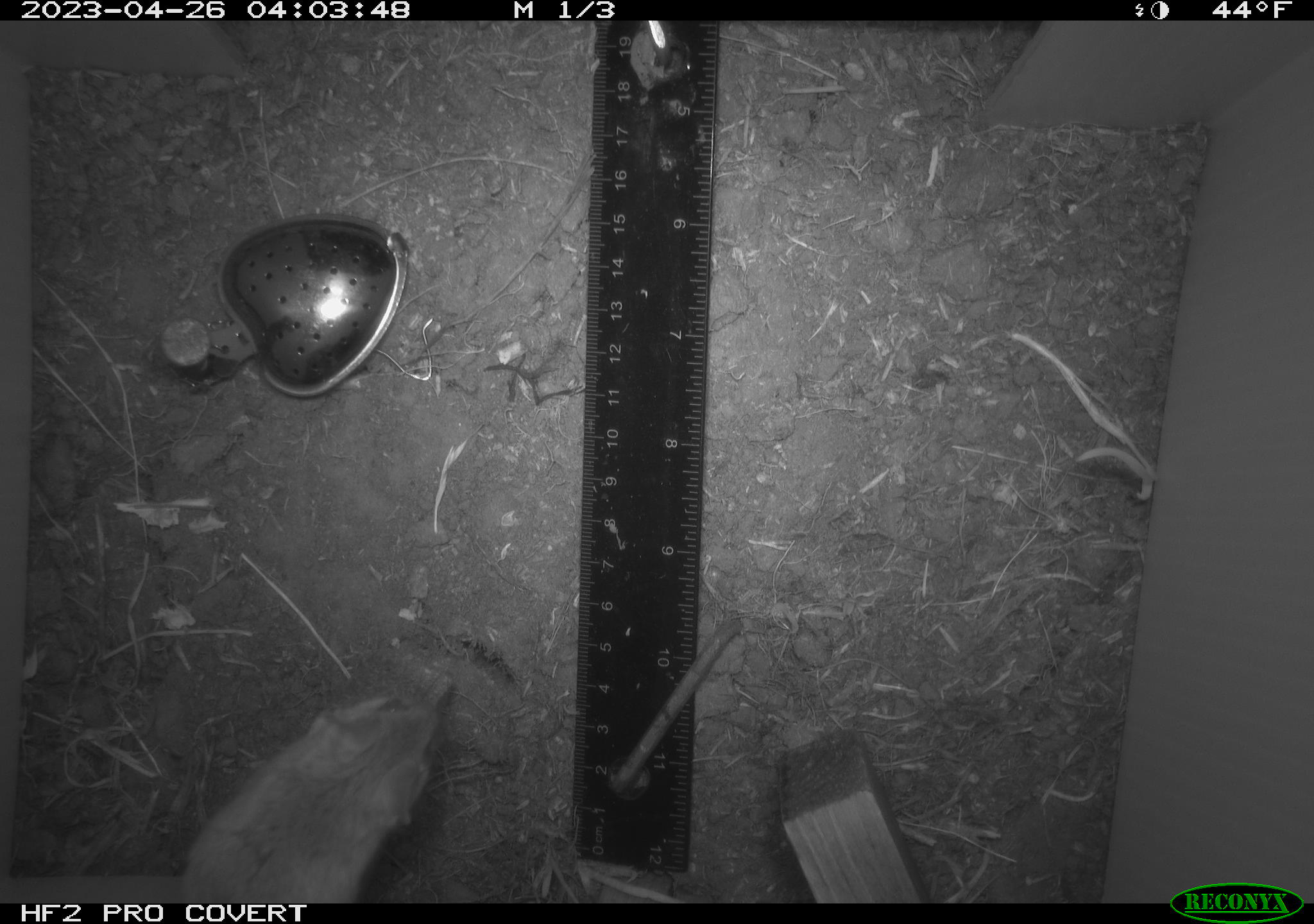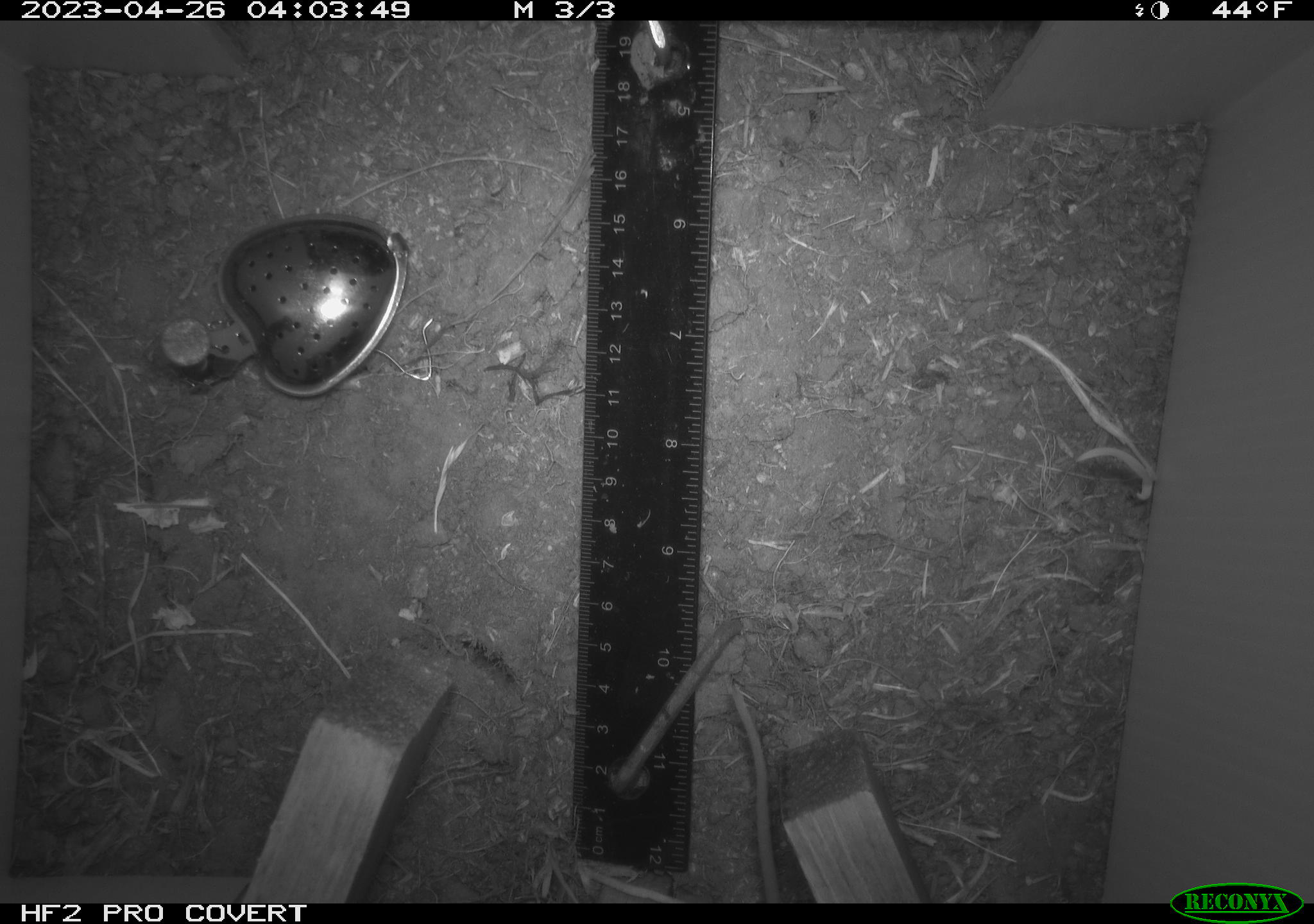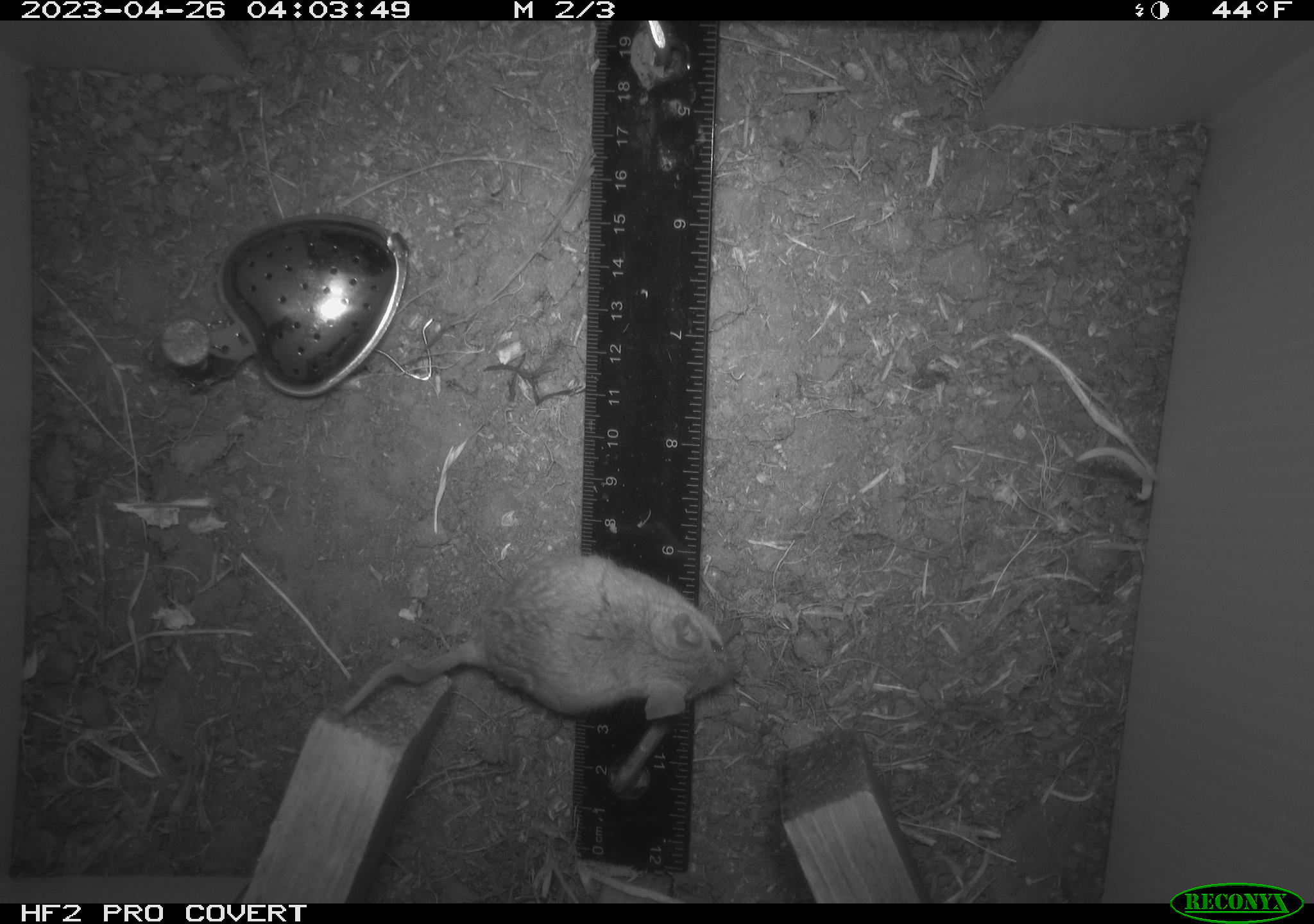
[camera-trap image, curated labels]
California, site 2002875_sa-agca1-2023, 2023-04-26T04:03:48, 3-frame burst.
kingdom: Animalia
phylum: Chordata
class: Mammalia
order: Rodentia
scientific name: Rodentia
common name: mouse species